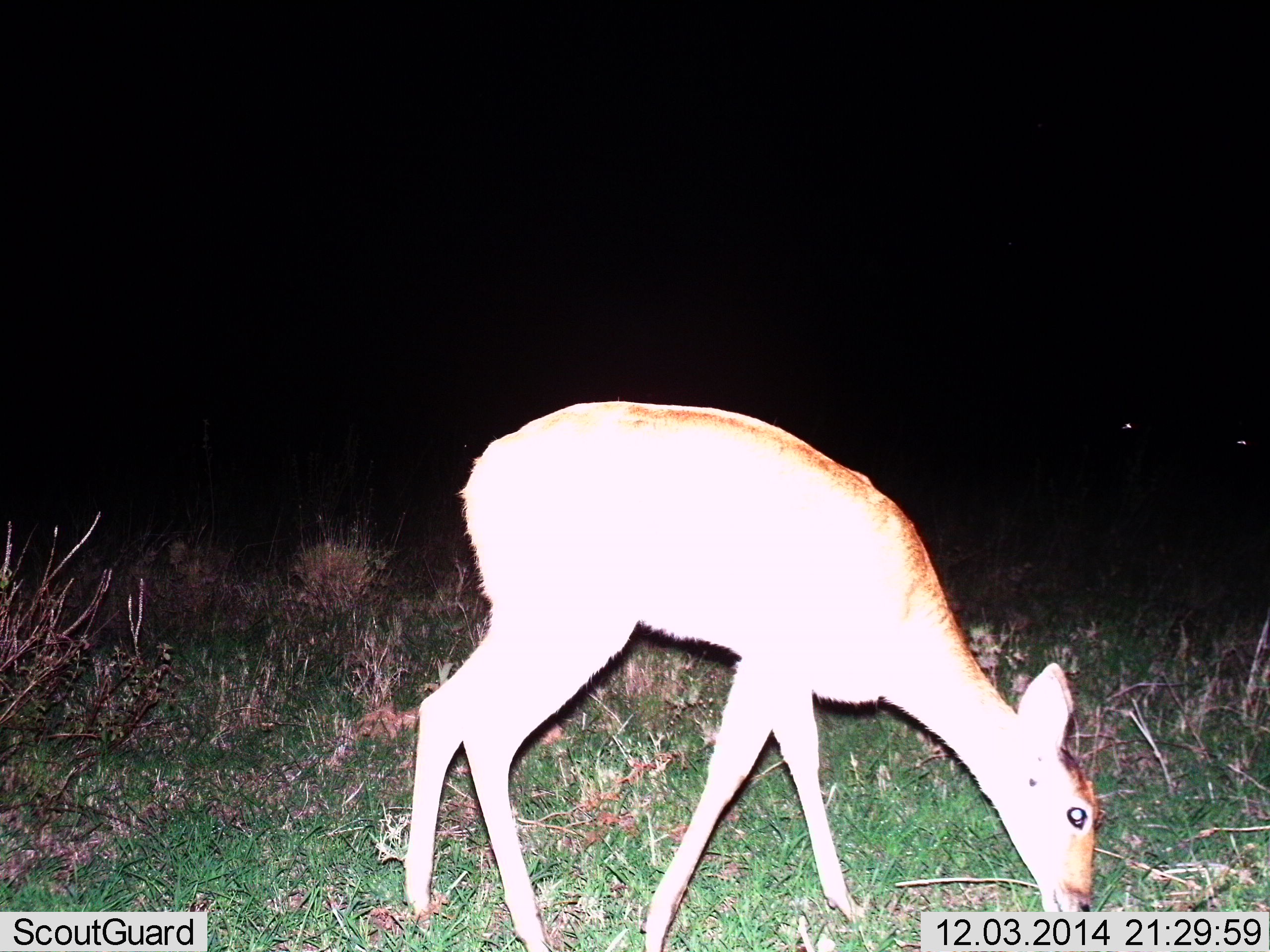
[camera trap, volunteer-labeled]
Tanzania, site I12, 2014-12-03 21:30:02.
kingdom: Animalia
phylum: Chordata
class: Mammalia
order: Artiodactyla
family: Bovidae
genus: Redunca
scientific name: Redunca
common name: reedbuck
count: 1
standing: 10%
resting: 0%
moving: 10%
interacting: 0%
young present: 0%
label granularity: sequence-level